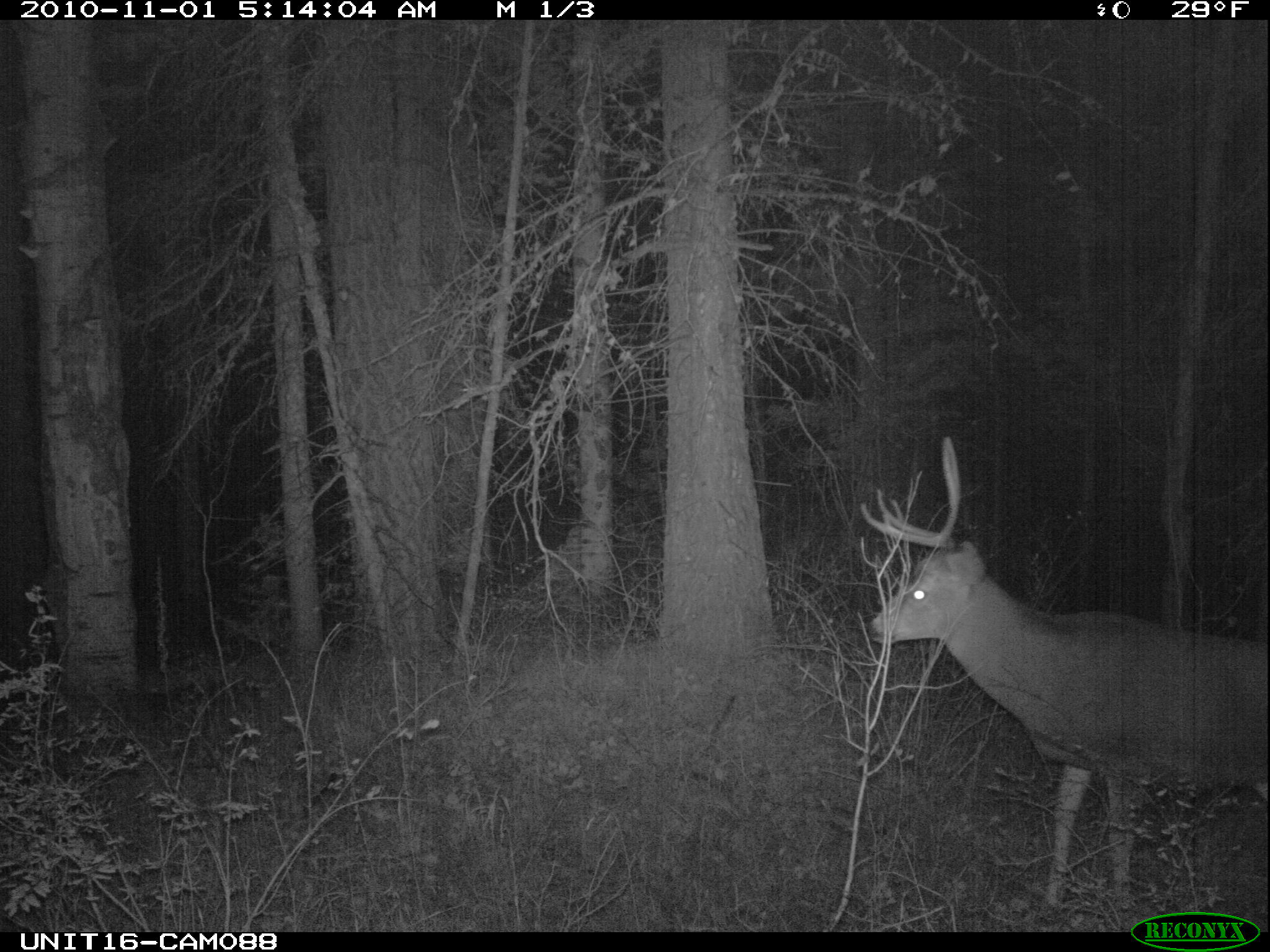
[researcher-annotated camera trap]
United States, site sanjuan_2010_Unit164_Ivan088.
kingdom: Animalia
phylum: Chordata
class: Mammalia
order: Artiodactyla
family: Cervidae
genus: Odocoileus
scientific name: Odocoileus hemionus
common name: mule deer